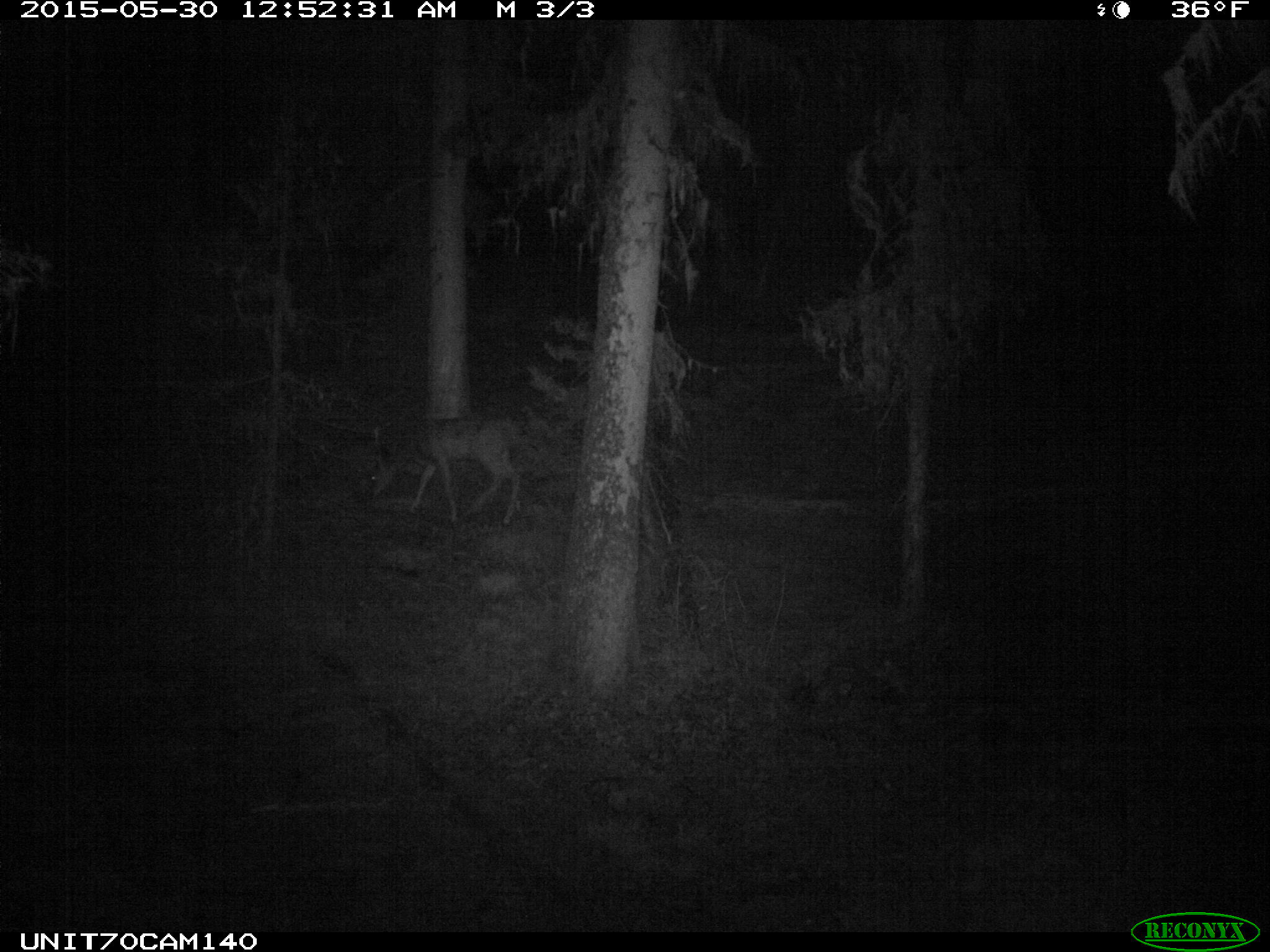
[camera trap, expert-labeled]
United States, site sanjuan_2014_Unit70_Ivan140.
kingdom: Animalia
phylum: Chordata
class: Mammalia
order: Artiodactyla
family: Cervidae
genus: Odocoileus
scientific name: Odocoileus hemionus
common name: mule deer